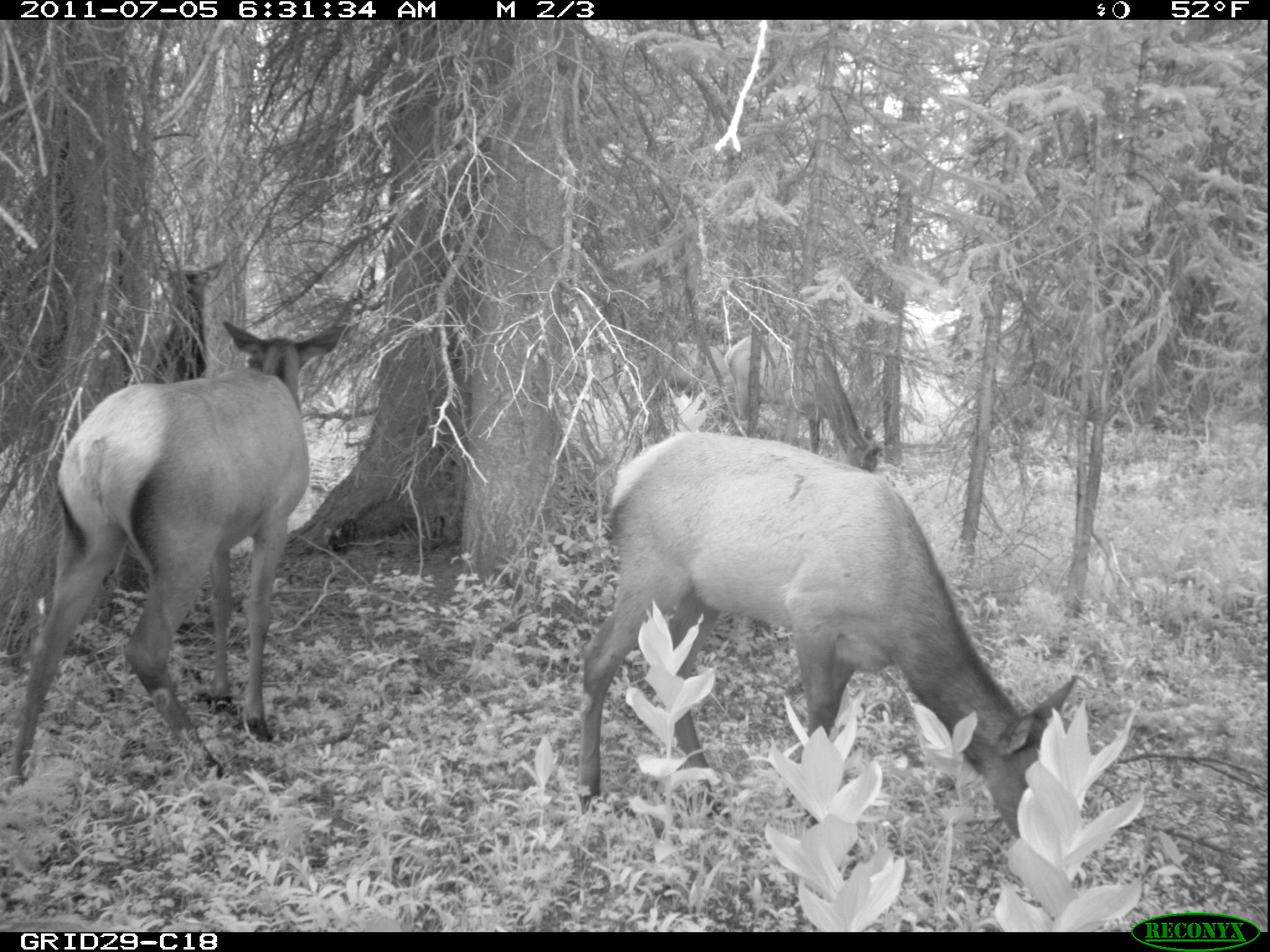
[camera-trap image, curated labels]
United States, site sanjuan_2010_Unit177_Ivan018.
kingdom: Animalia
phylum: Chordata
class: Mammalia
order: Artiodactyla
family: Cervidae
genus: Cervus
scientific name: Cervus elaphus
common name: red deer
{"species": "Cervus elaphus (red deer)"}